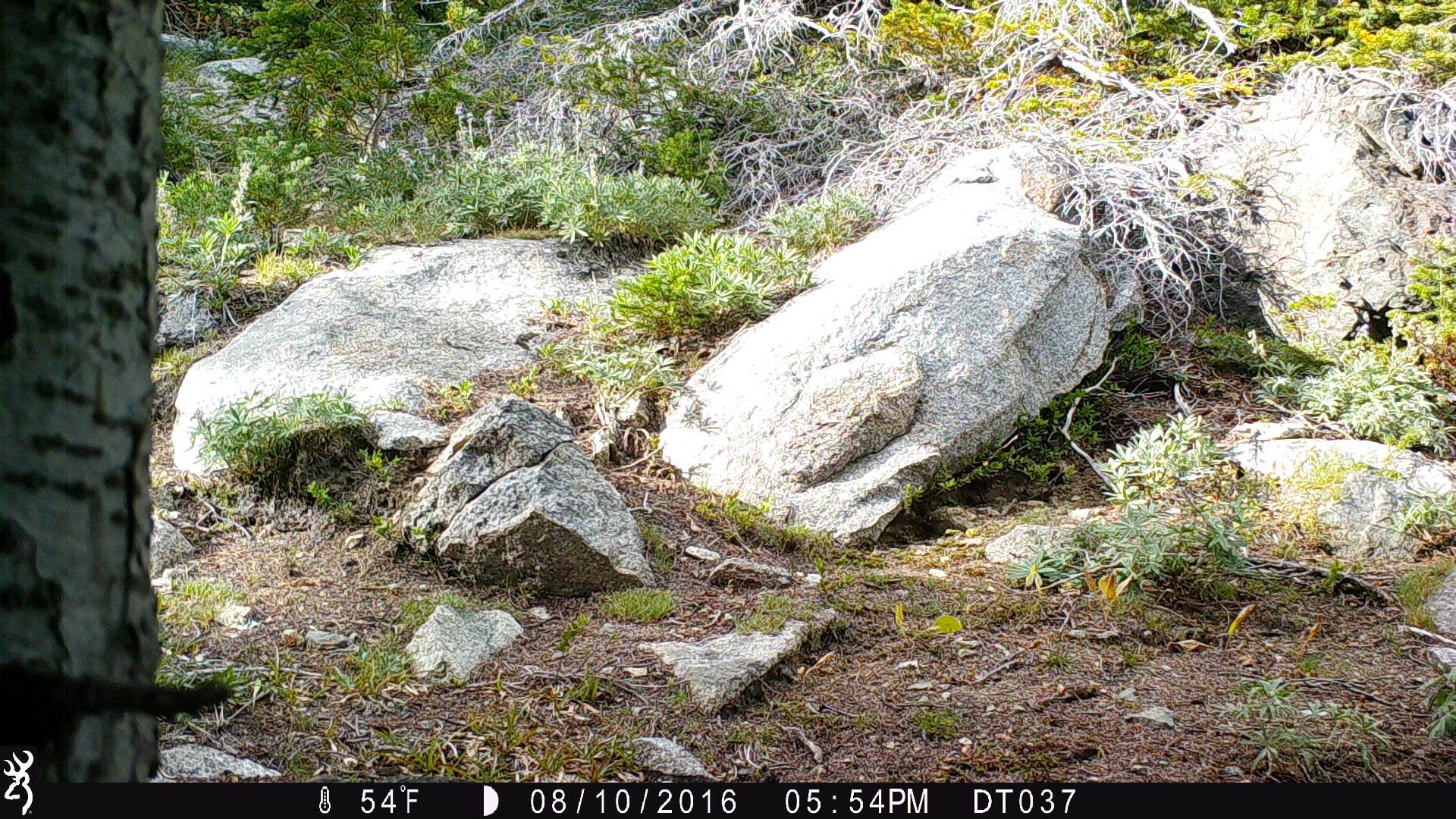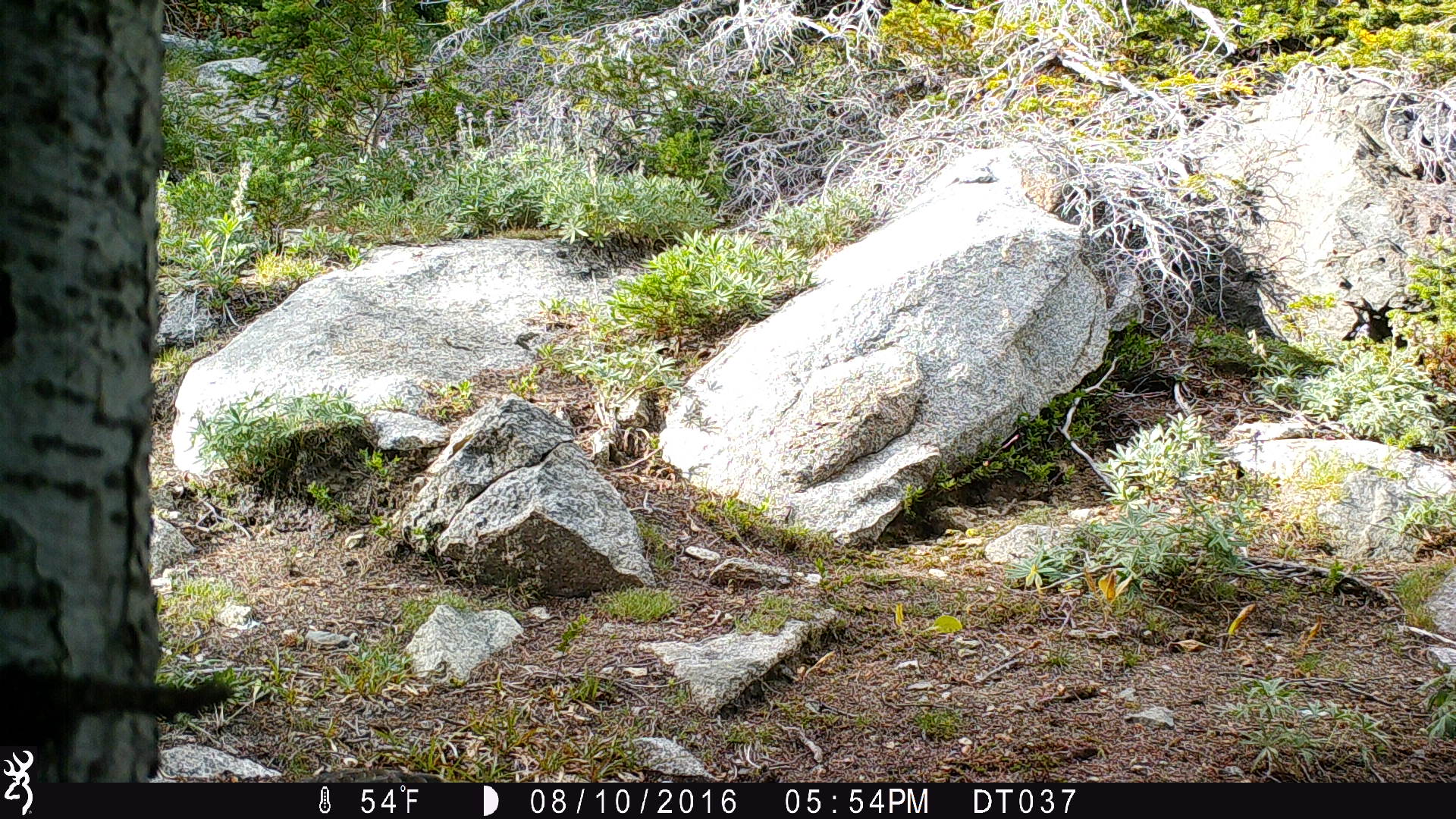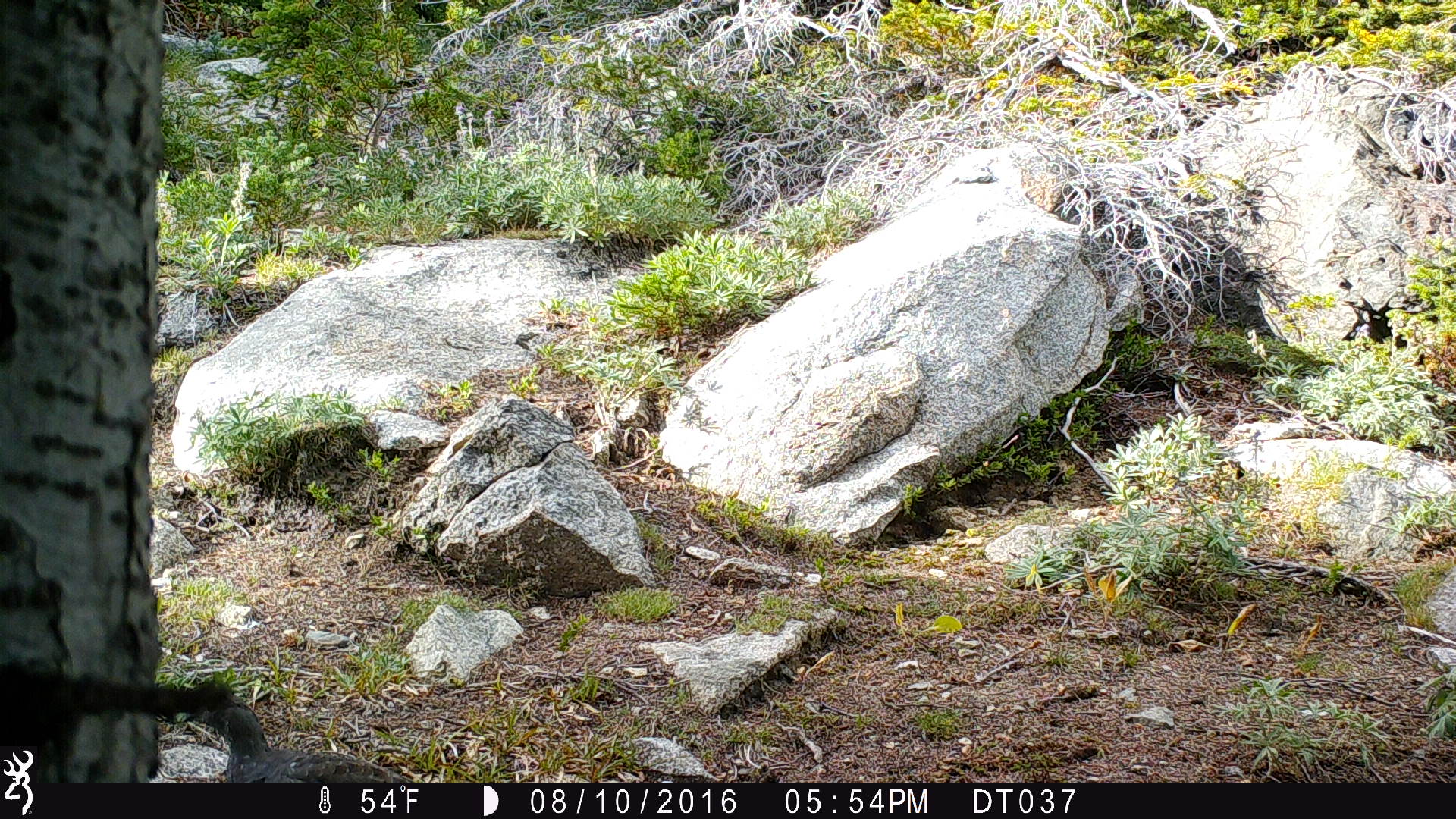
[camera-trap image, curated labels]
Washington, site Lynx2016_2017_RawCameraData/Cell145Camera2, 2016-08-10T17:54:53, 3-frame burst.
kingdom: Animalia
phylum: Chordata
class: Aves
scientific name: Aves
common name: birds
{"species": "Aves (birds)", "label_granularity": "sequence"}